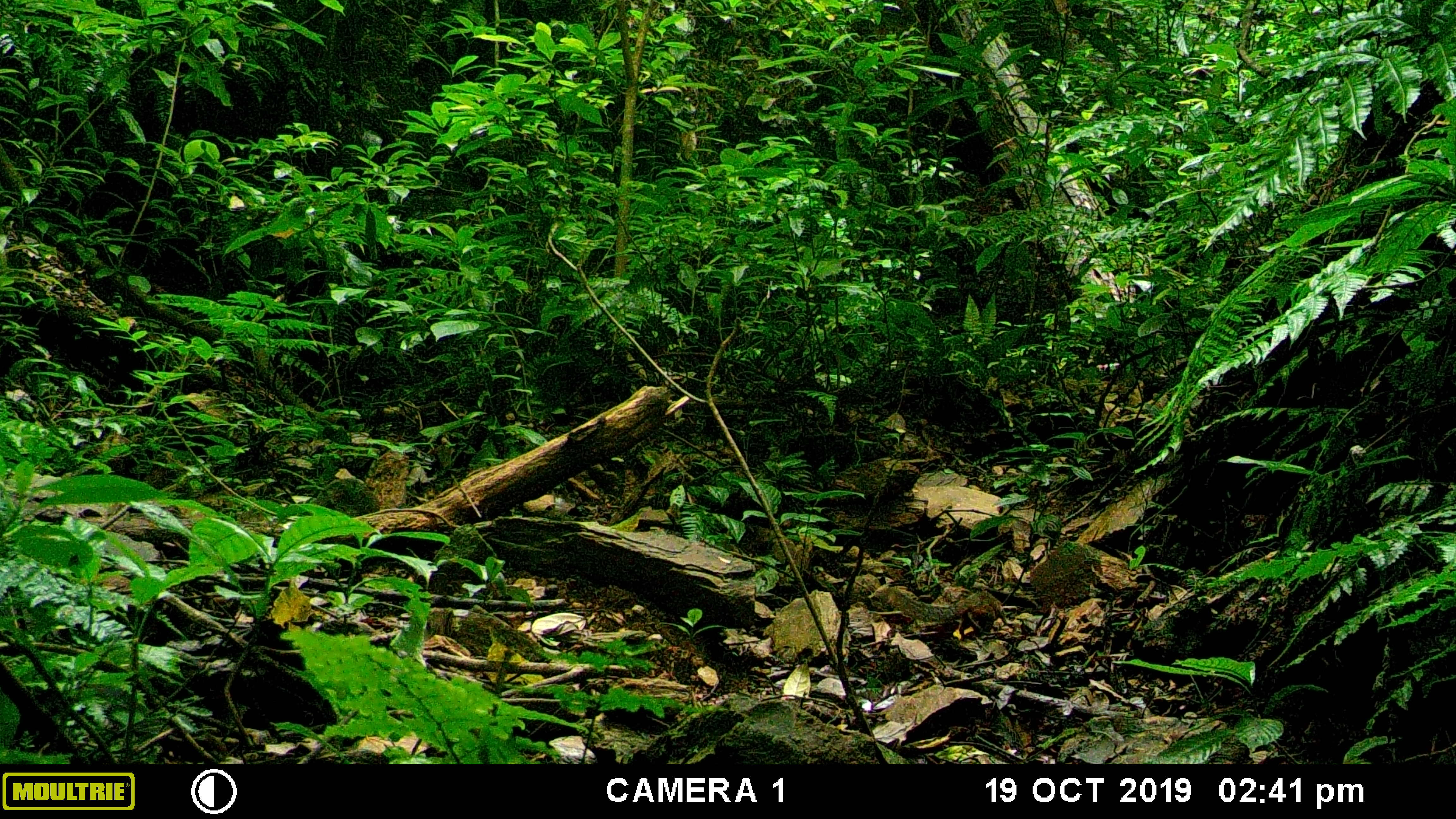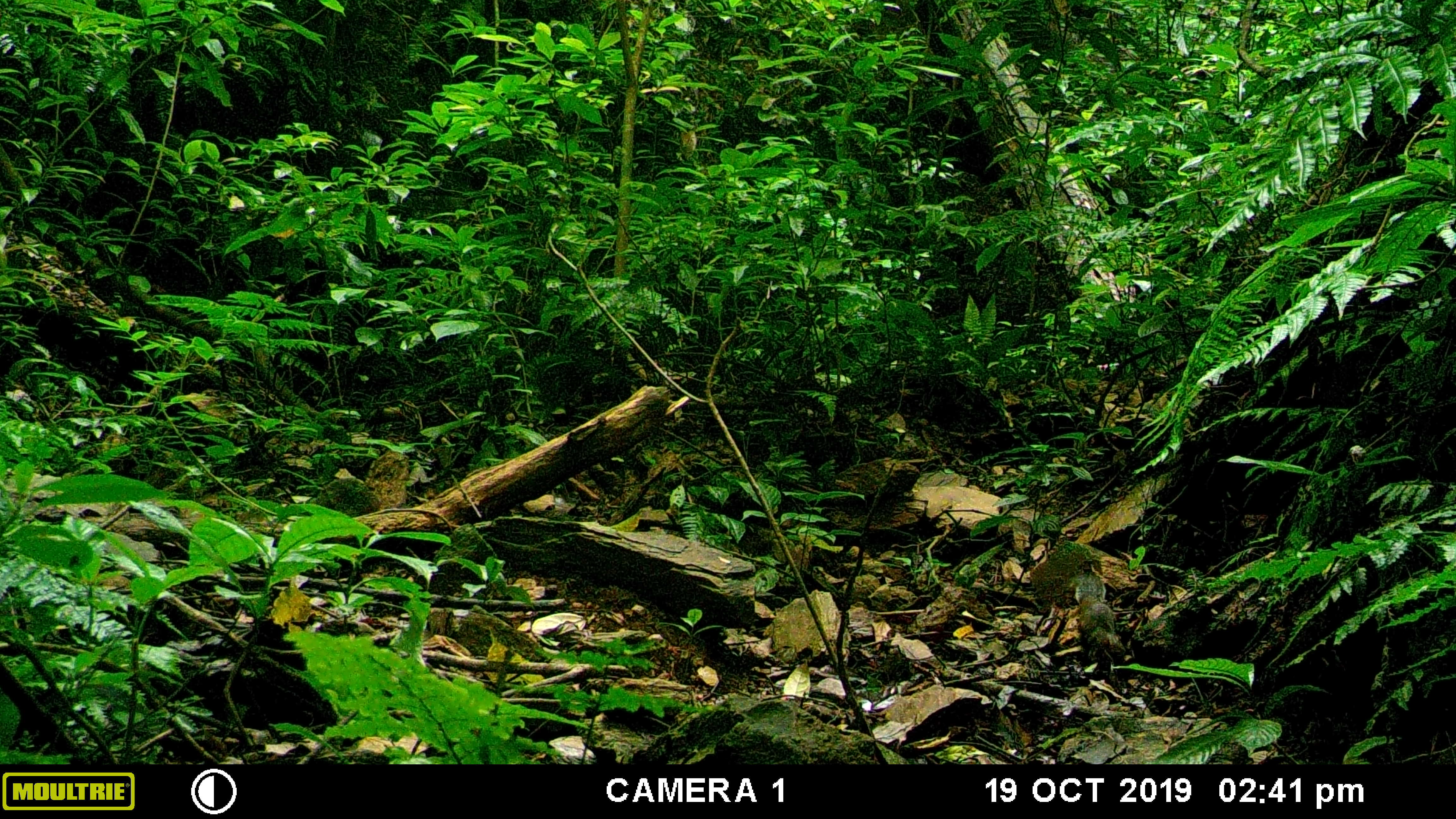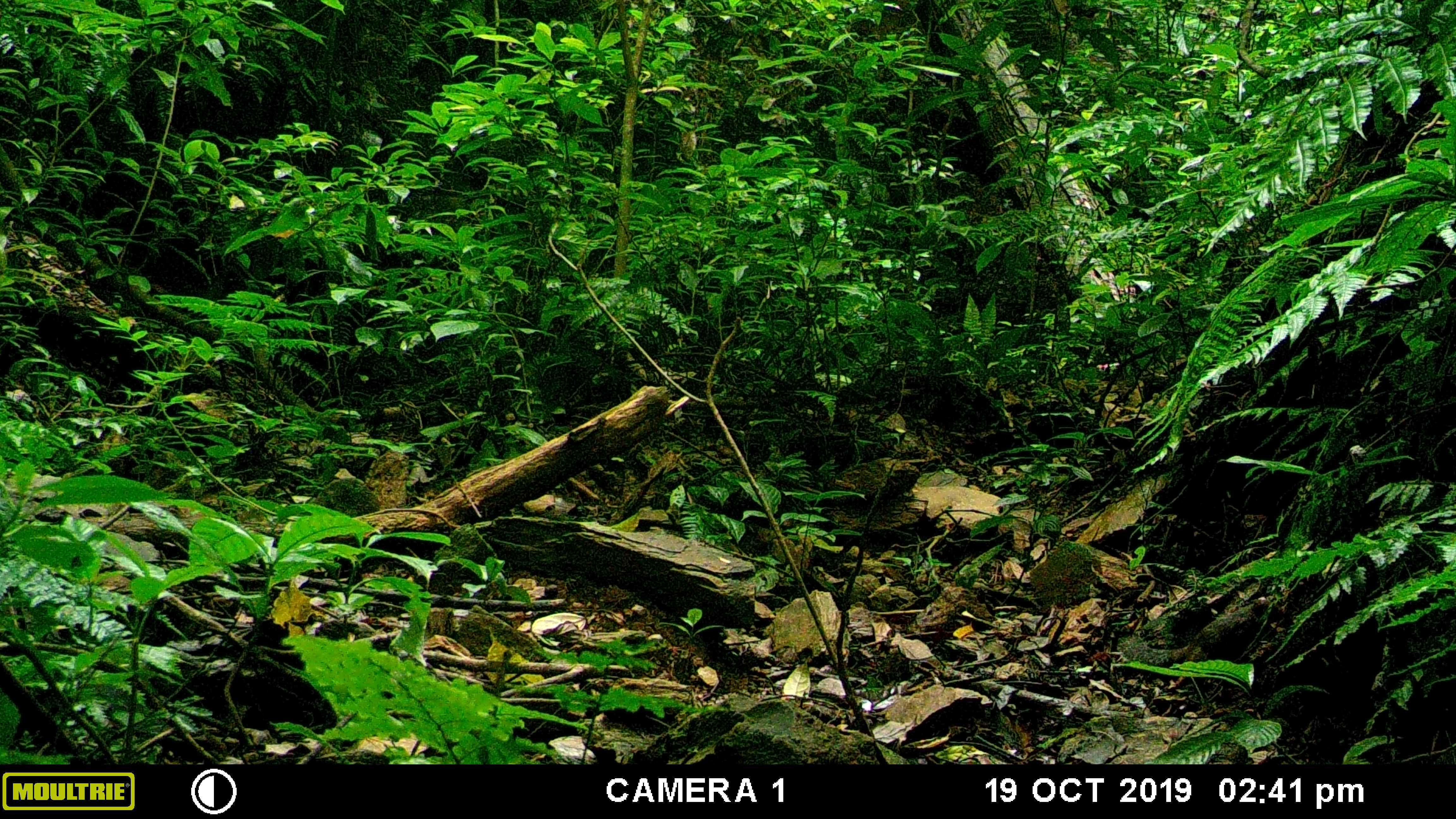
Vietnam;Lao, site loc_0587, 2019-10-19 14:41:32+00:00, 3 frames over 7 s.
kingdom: Animalia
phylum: Chordata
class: Mammalia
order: Rodentia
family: Sciuridae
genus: Dremomys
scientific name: Dremomys rufigenis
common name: red-cheeked squirrel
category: red cheeked squirrel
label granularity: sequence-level